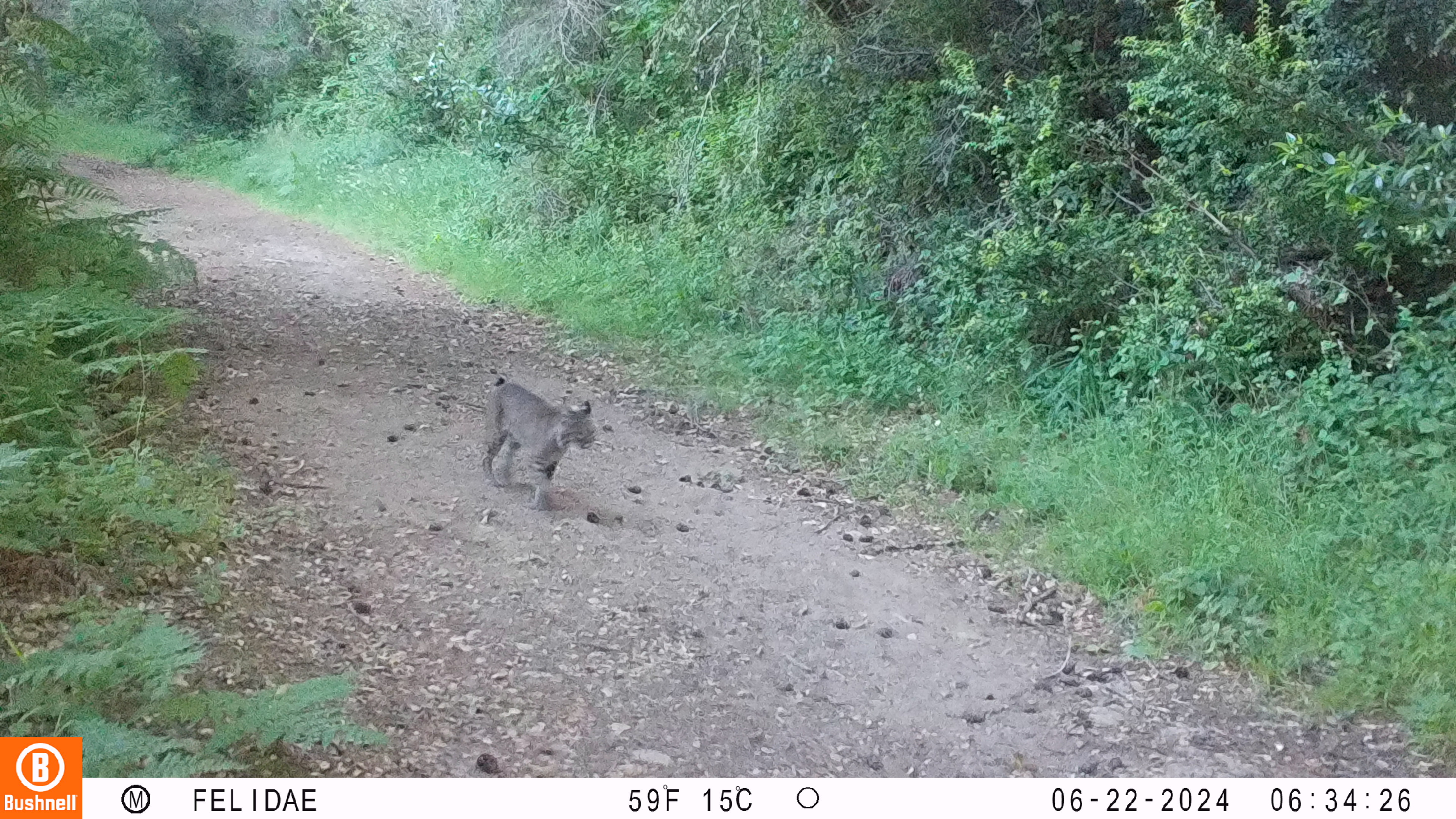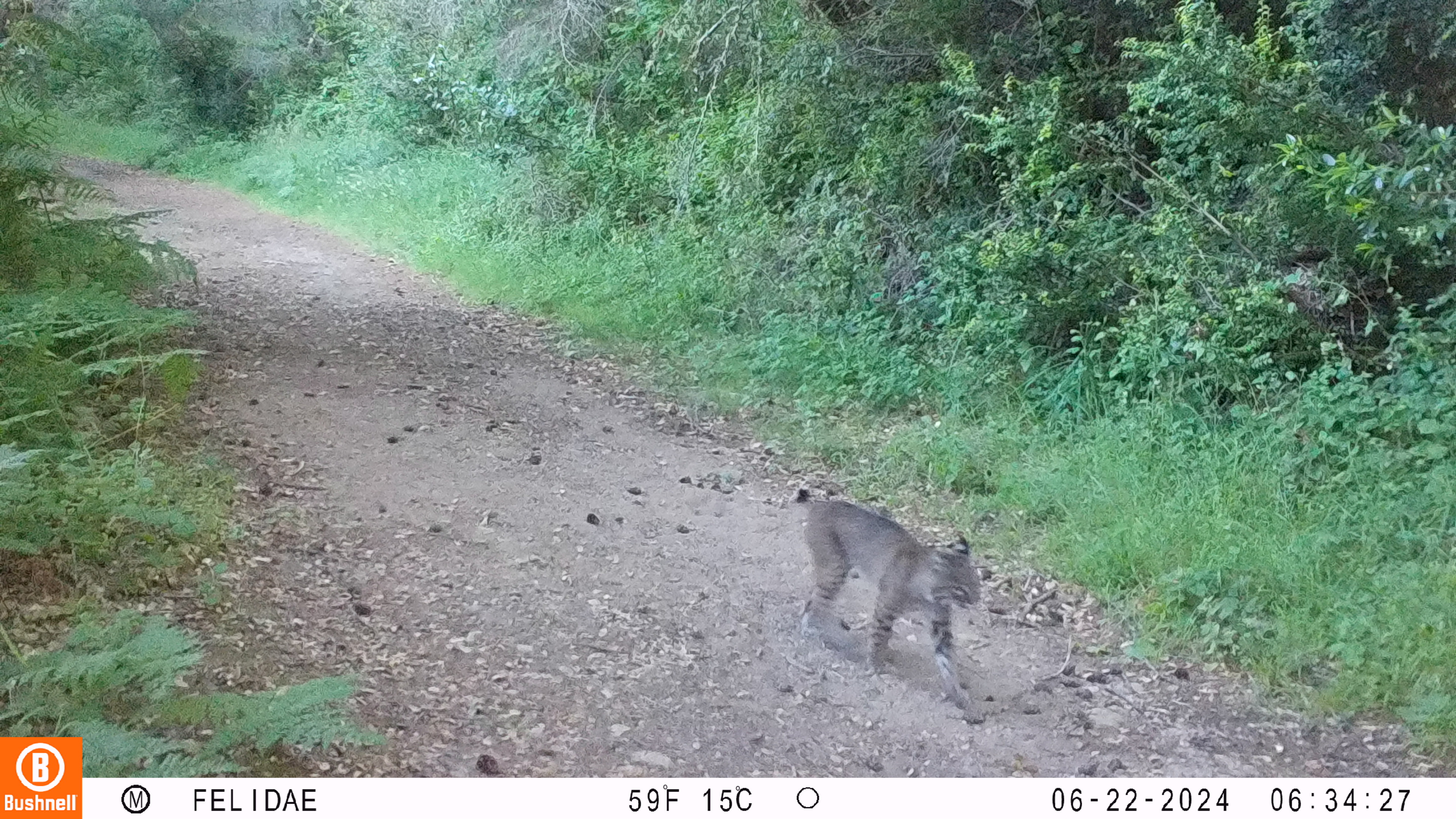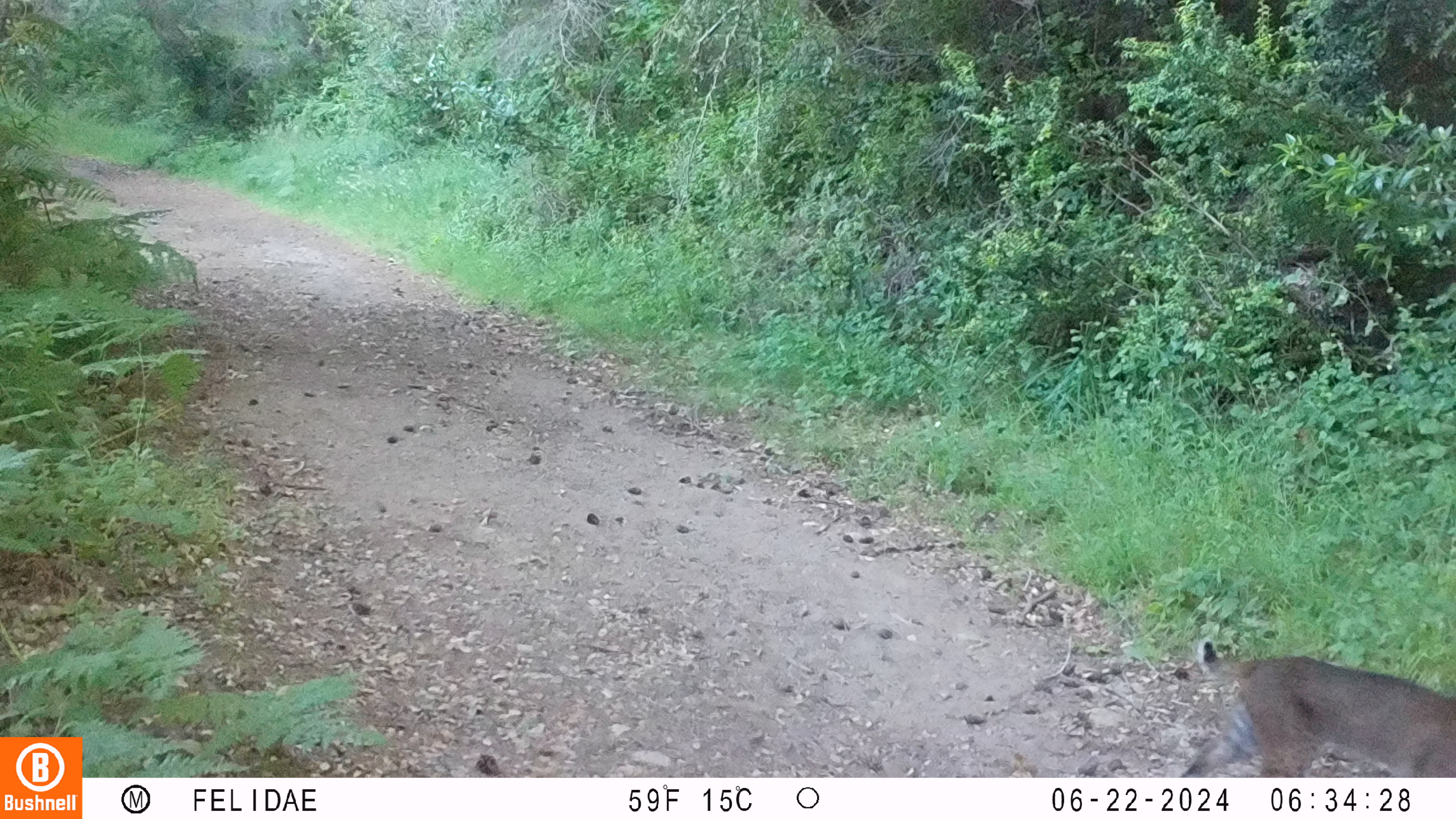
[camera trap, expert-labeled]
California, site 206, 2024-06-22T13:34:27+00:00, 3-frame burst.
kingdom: Animalia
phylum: Chordata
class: Mammalia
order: Carnivora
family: Felidae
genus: Lynx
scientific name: Lynx rufus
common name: bobcat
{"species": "bobcat (Lynx rufus)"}